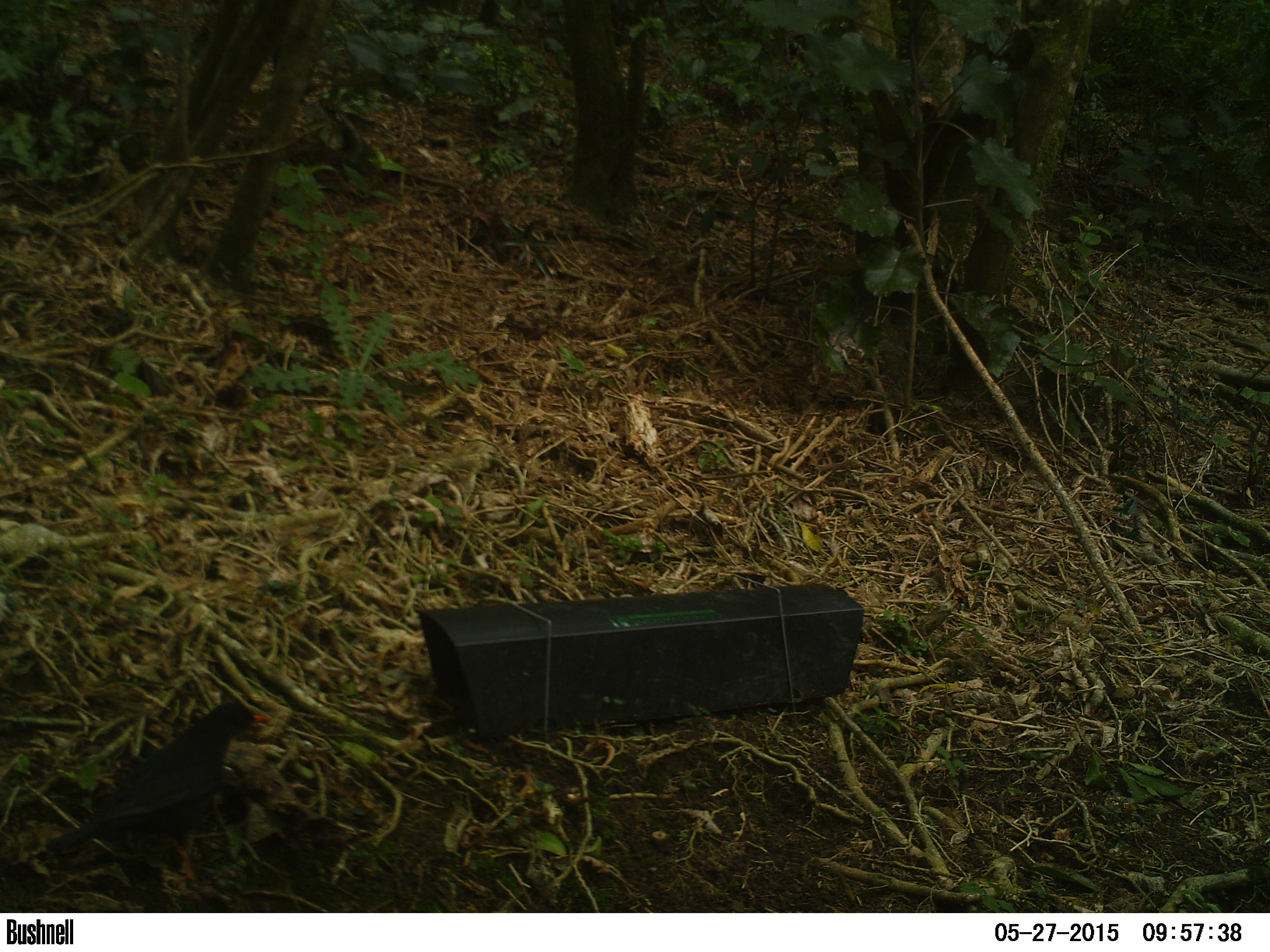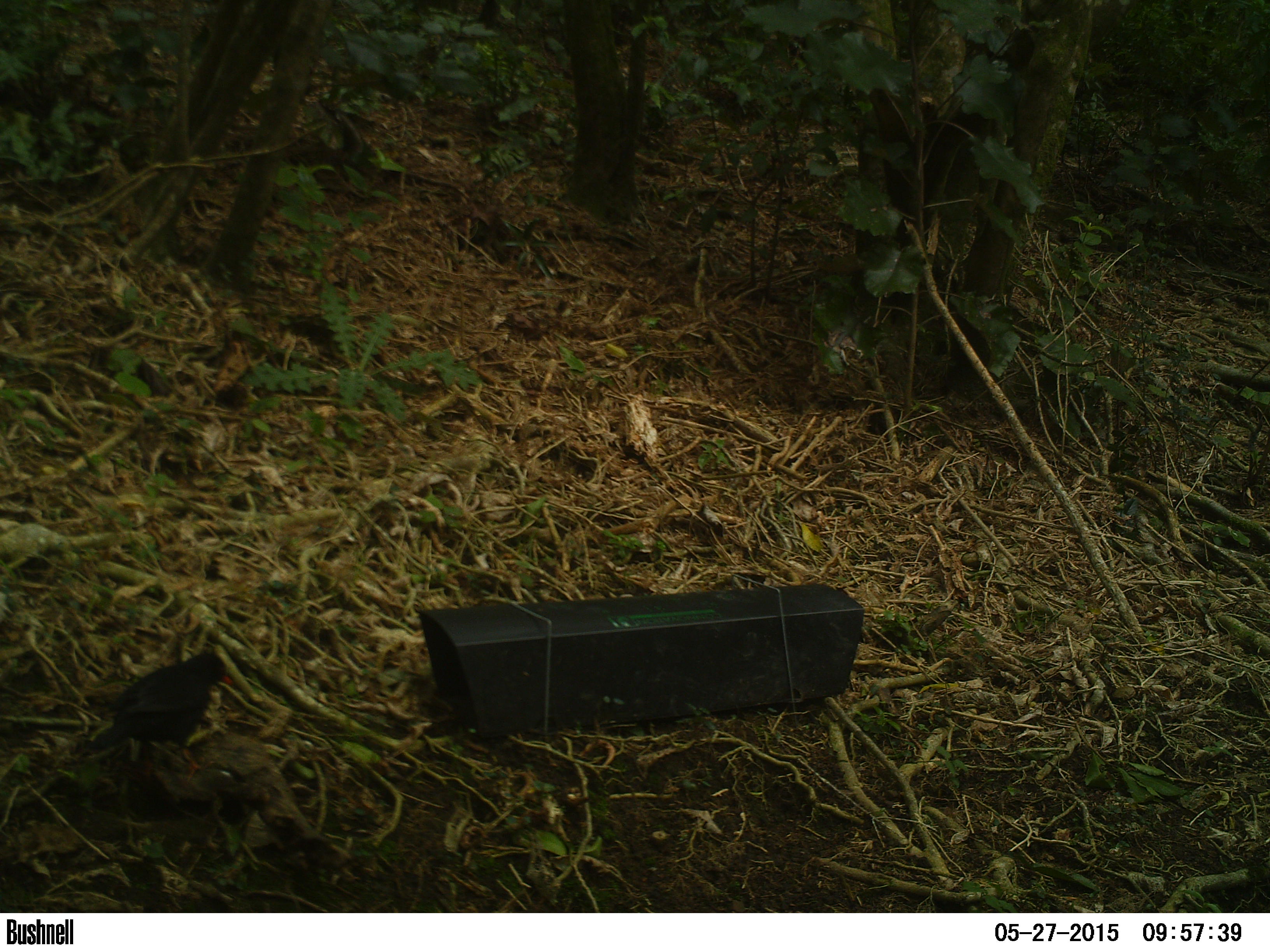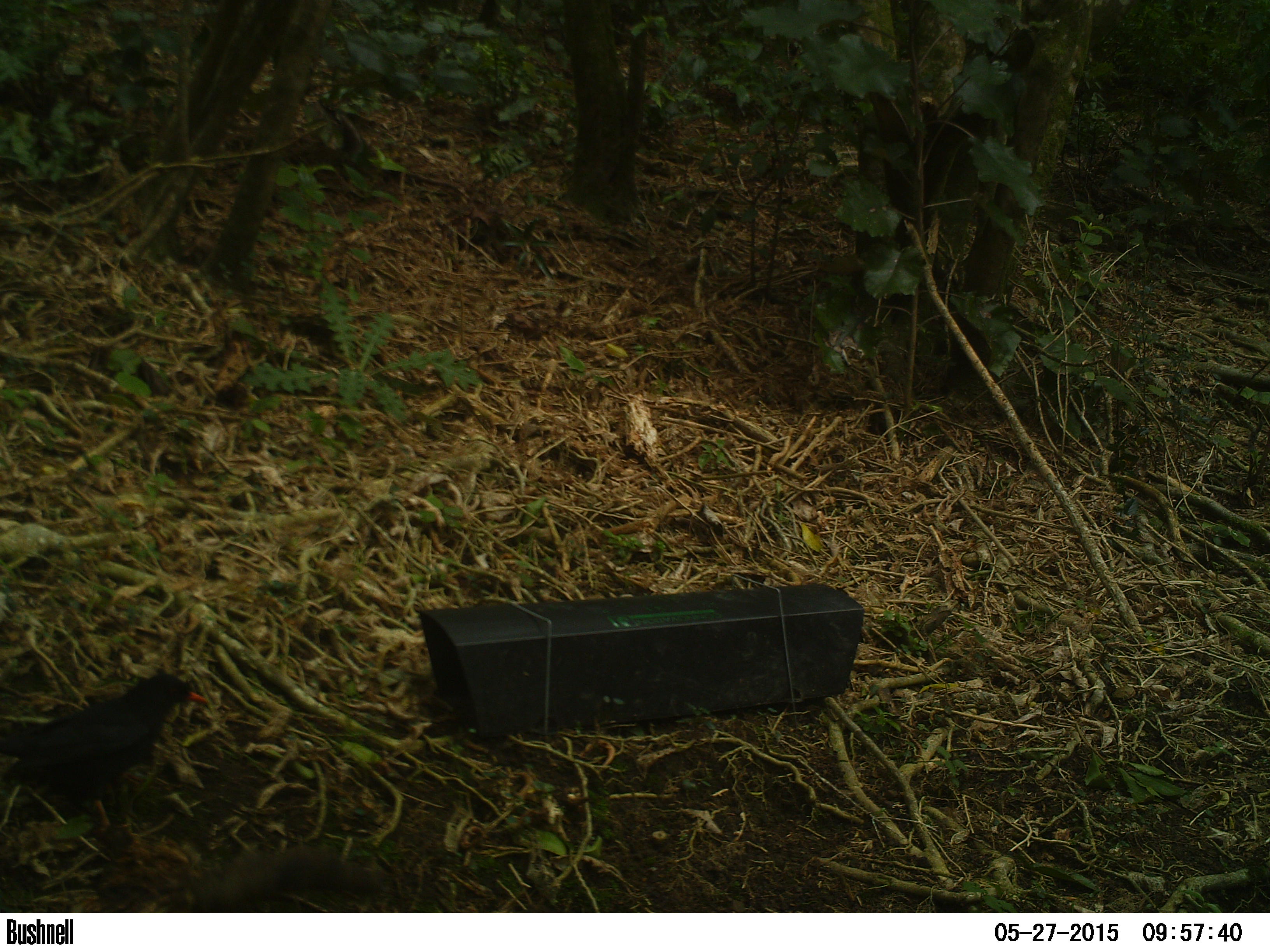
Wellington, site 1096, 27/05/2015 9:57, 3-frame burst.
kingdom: Animalia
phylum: Chordata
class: Aves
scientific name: Aves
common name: bird